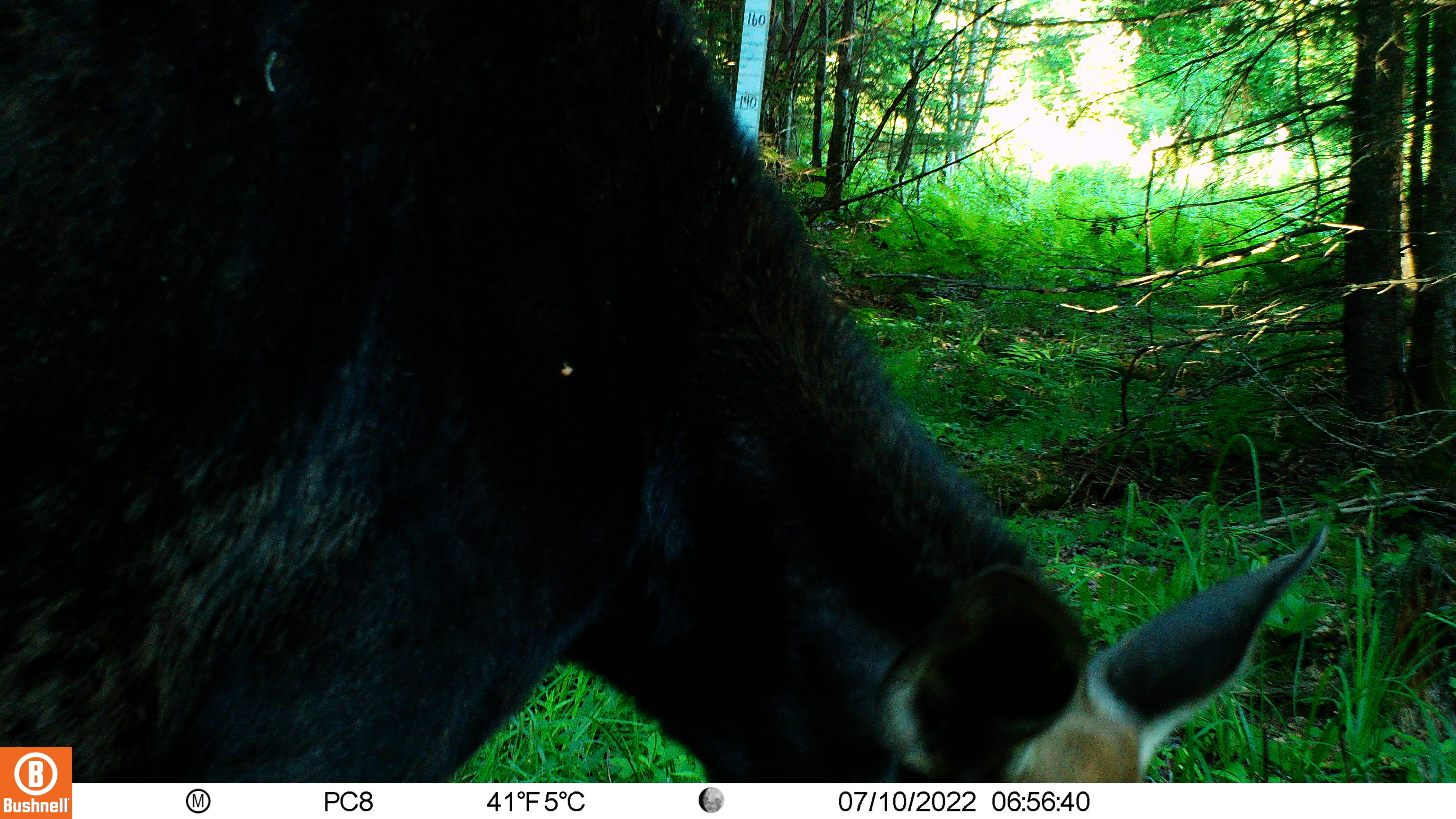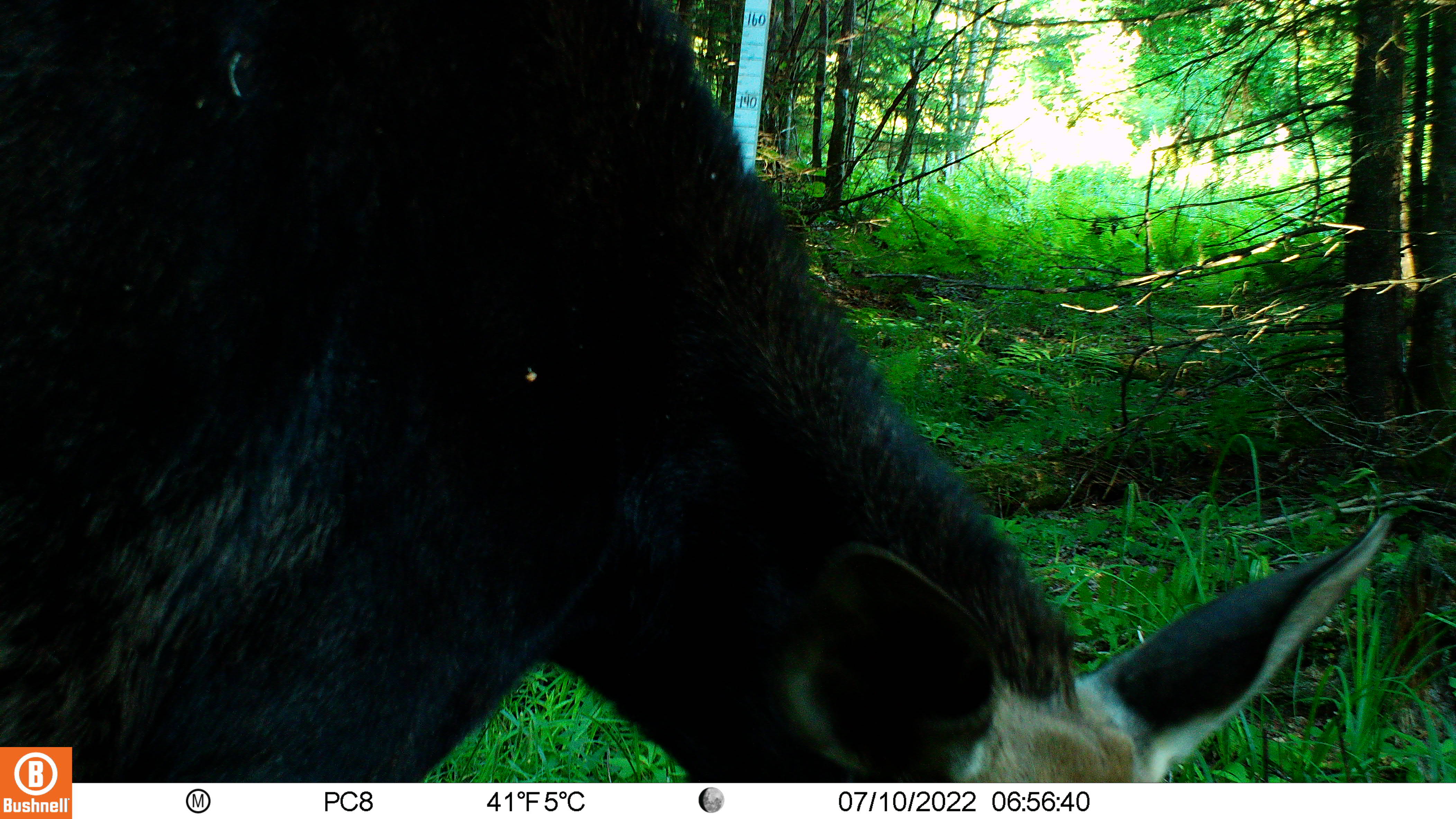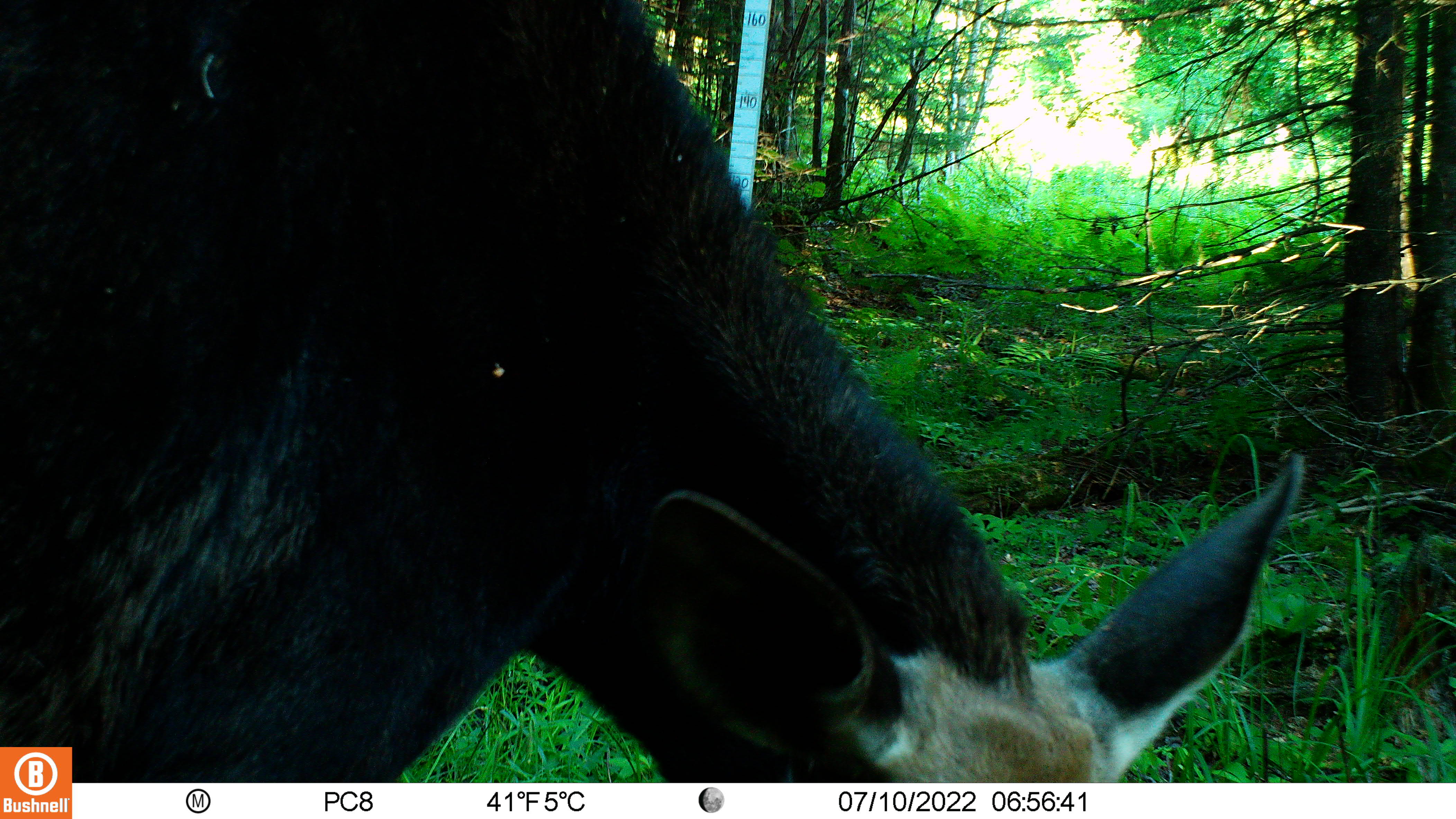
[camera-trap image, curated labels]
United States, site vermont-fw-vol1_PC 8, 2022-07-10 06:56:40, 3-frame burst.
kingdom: Animalia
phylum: Chordata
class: Mammalia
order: Artiodactyla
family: Cervidae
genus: Alces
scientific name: Alces alces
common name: moose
Moose (Alces alces).